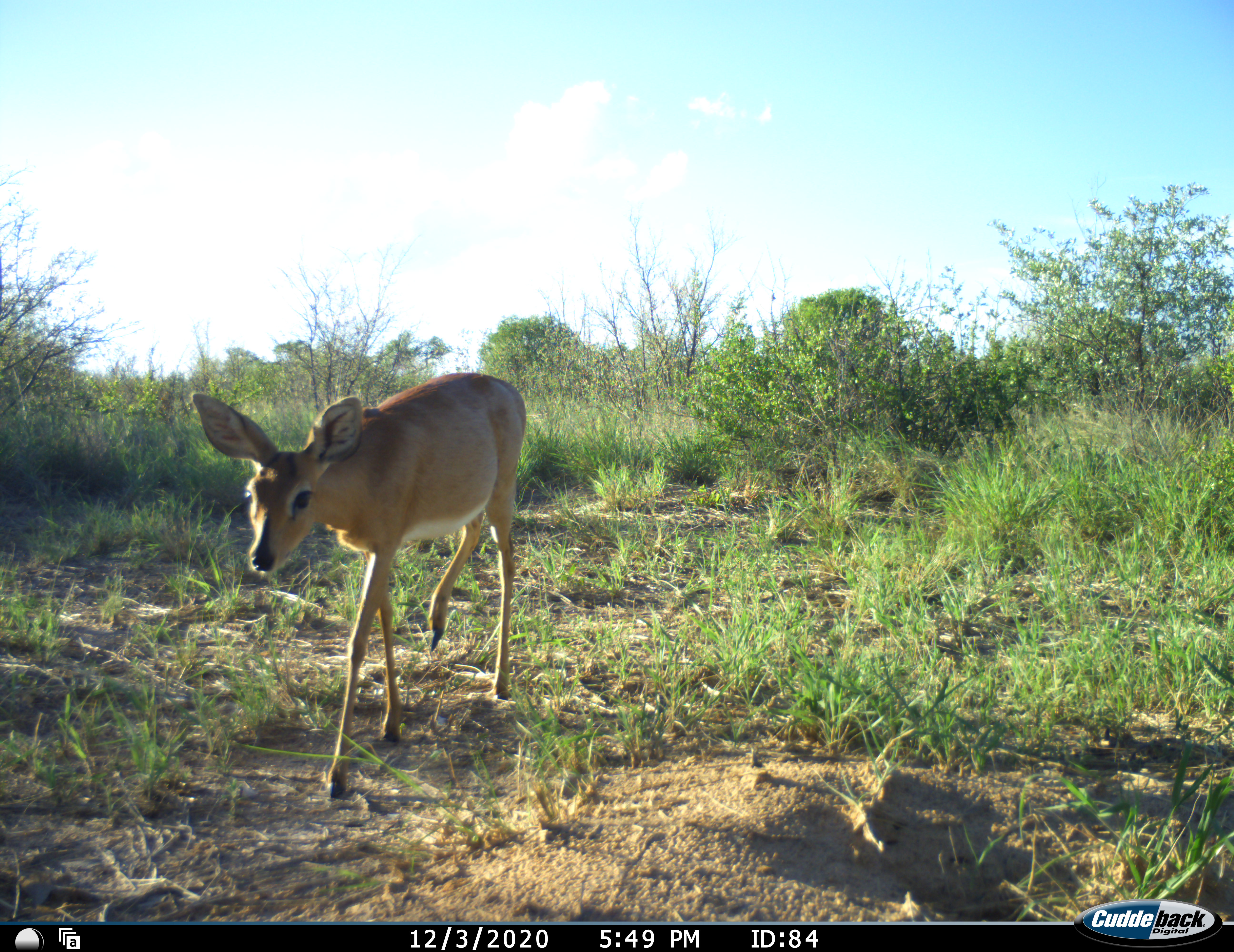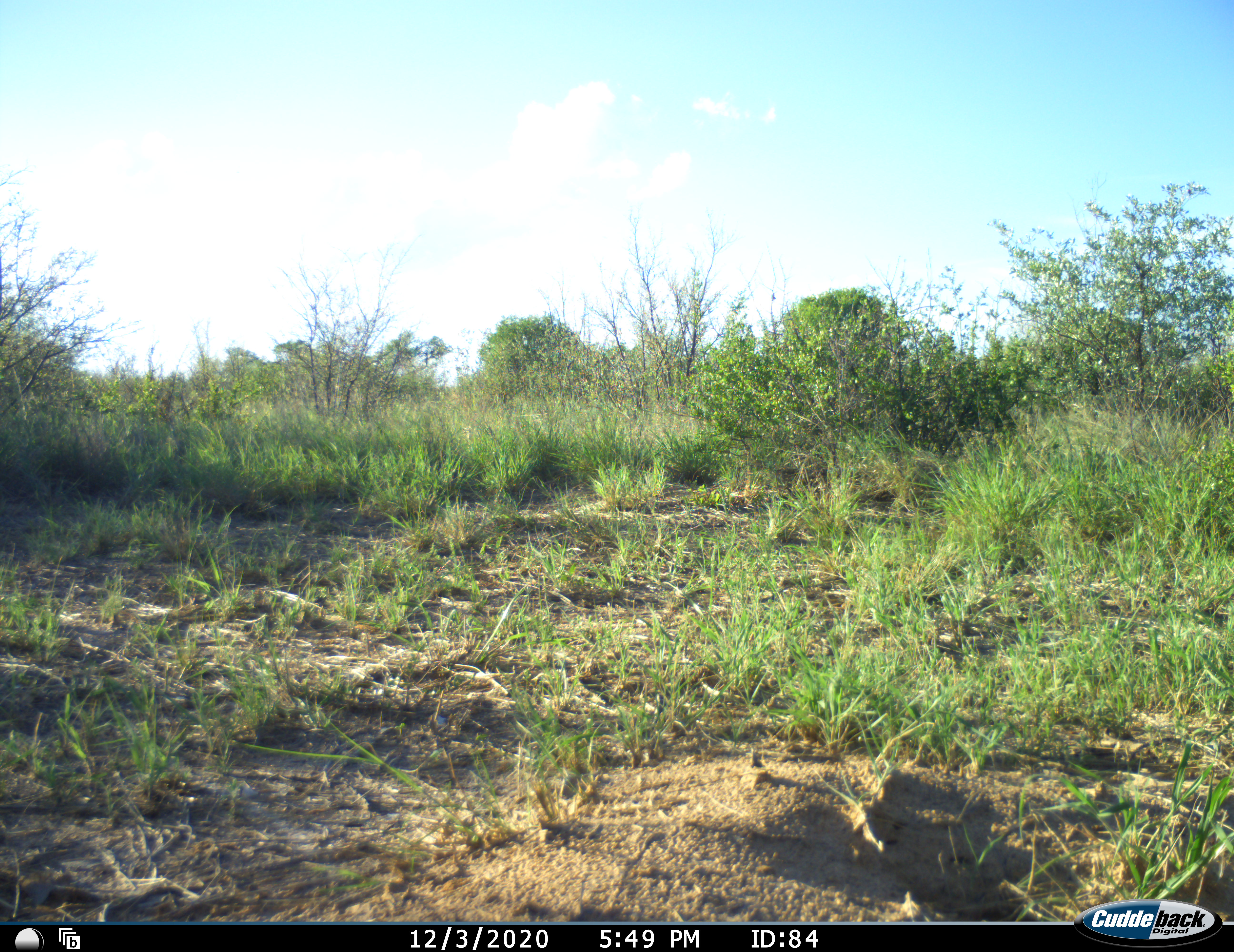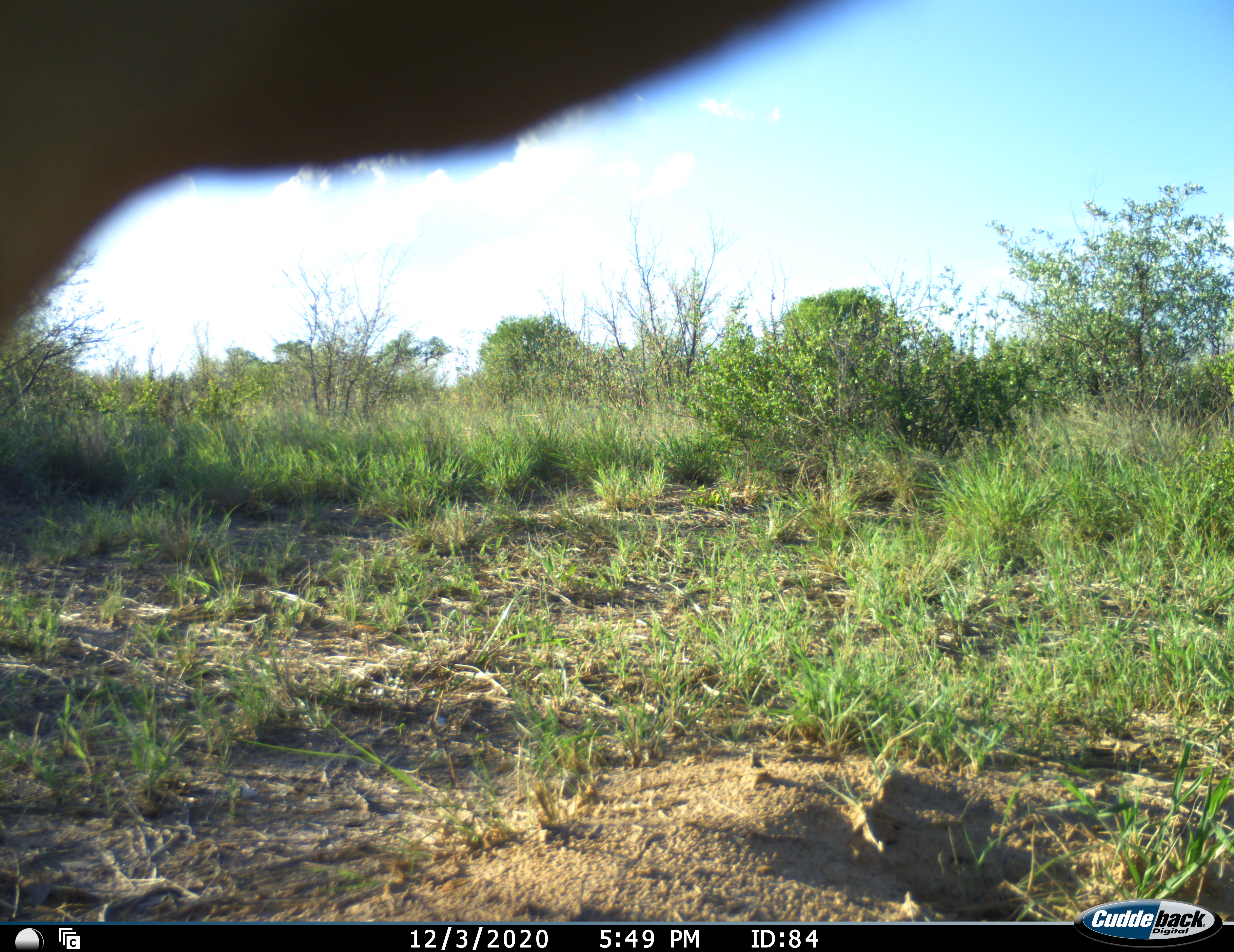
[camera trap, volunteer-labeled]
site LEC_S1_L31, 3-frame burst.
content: unidentified animal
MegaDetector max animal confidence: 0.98